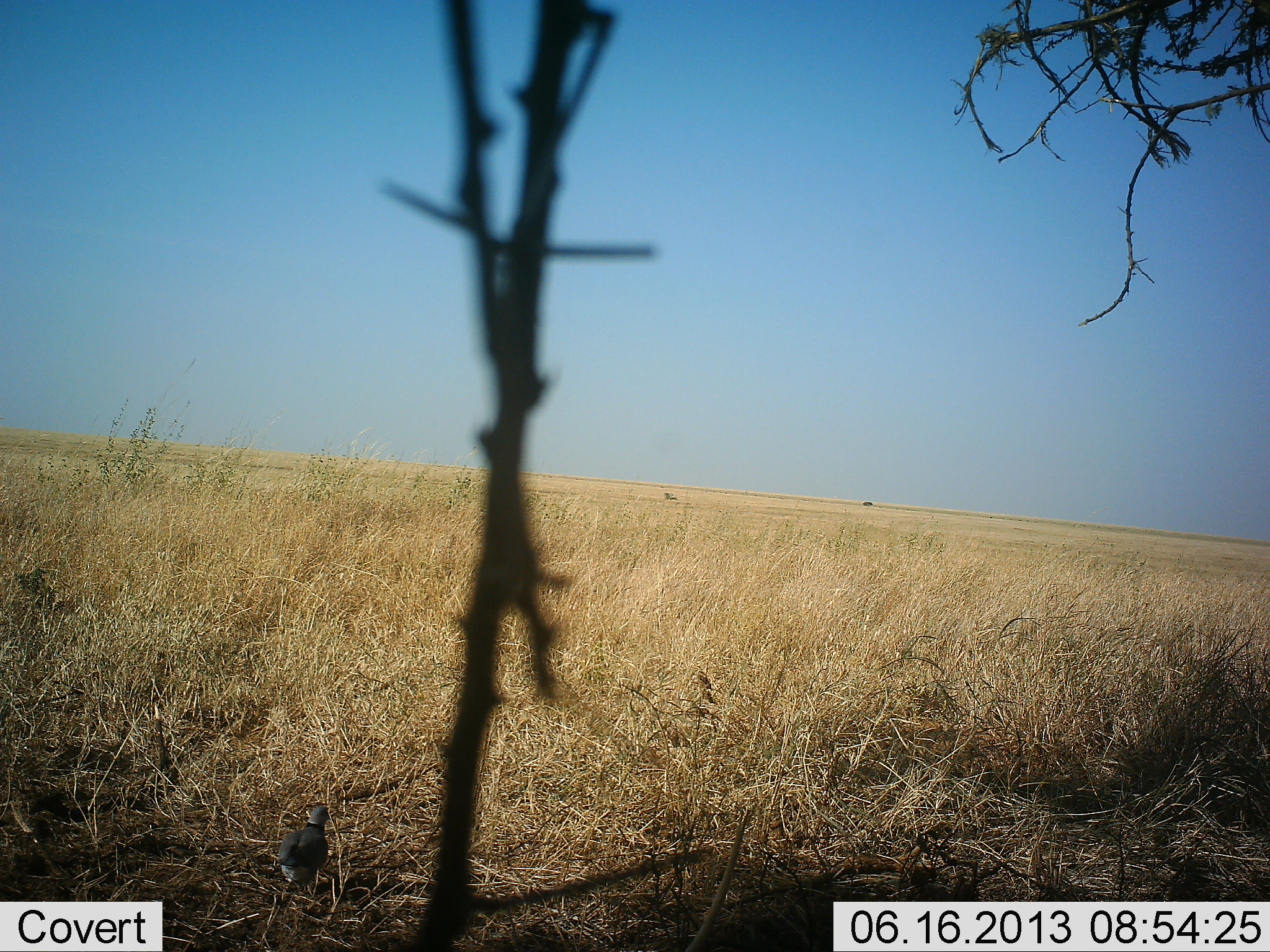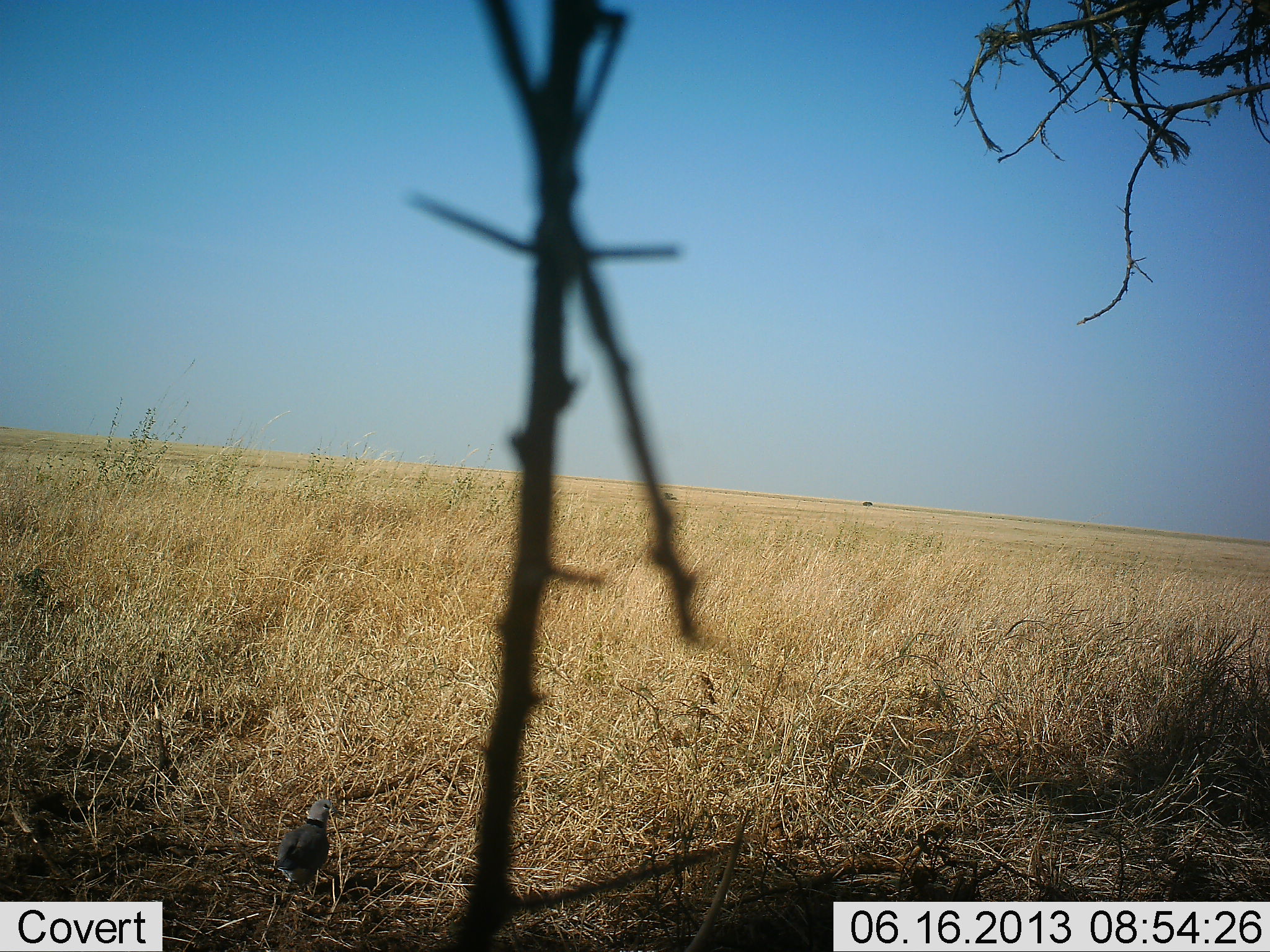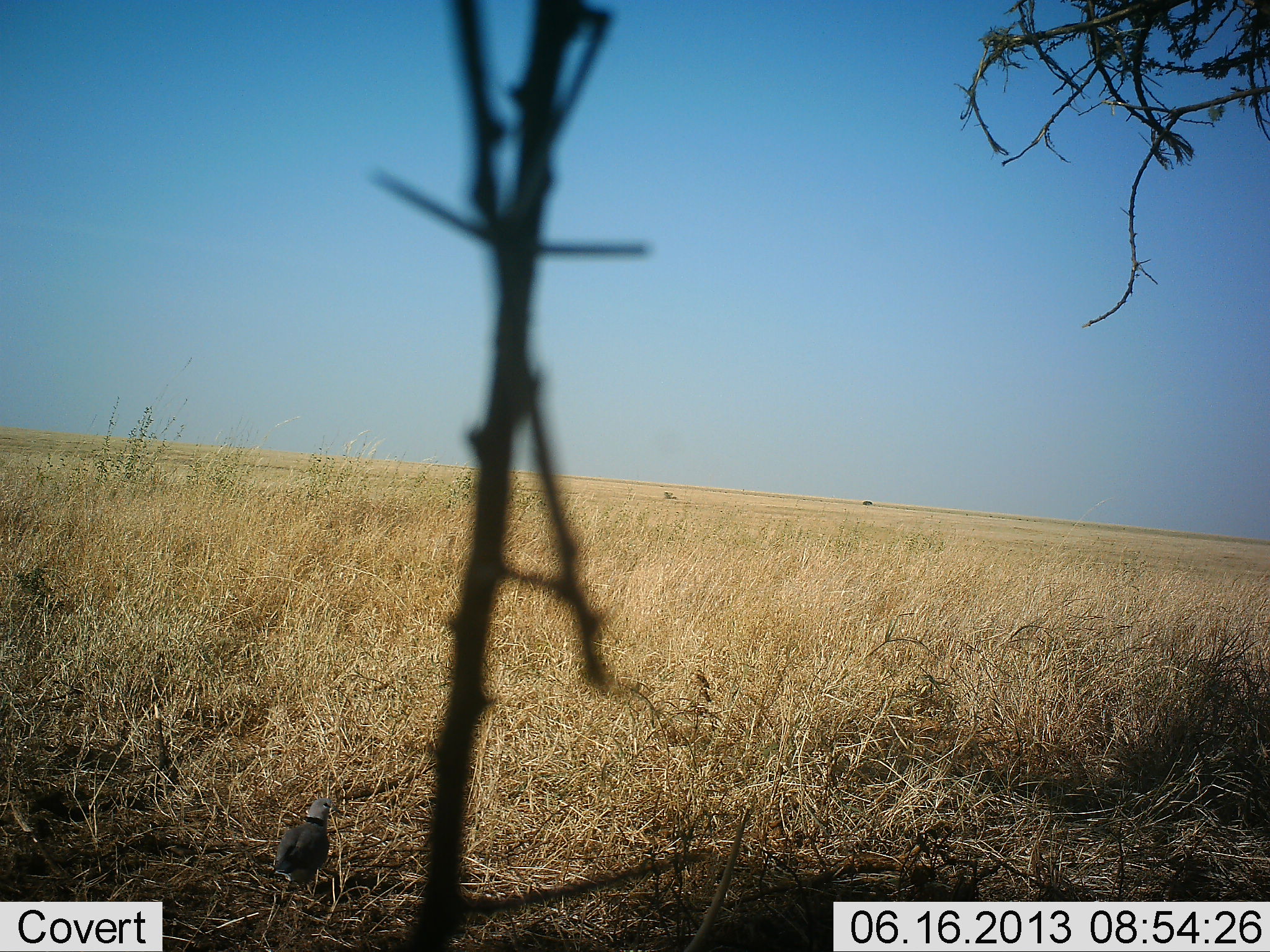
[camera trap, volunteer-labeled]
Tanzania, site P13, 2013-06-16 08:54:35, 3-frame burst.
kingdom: Animalia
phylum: Chordata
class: Aves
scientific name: Aves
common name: bird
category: otherbird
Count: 1.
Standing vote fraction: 94%.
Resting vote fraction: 0%.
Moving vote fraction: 6%.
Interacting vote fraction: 0%.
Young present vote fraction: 0%.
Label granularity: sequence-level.